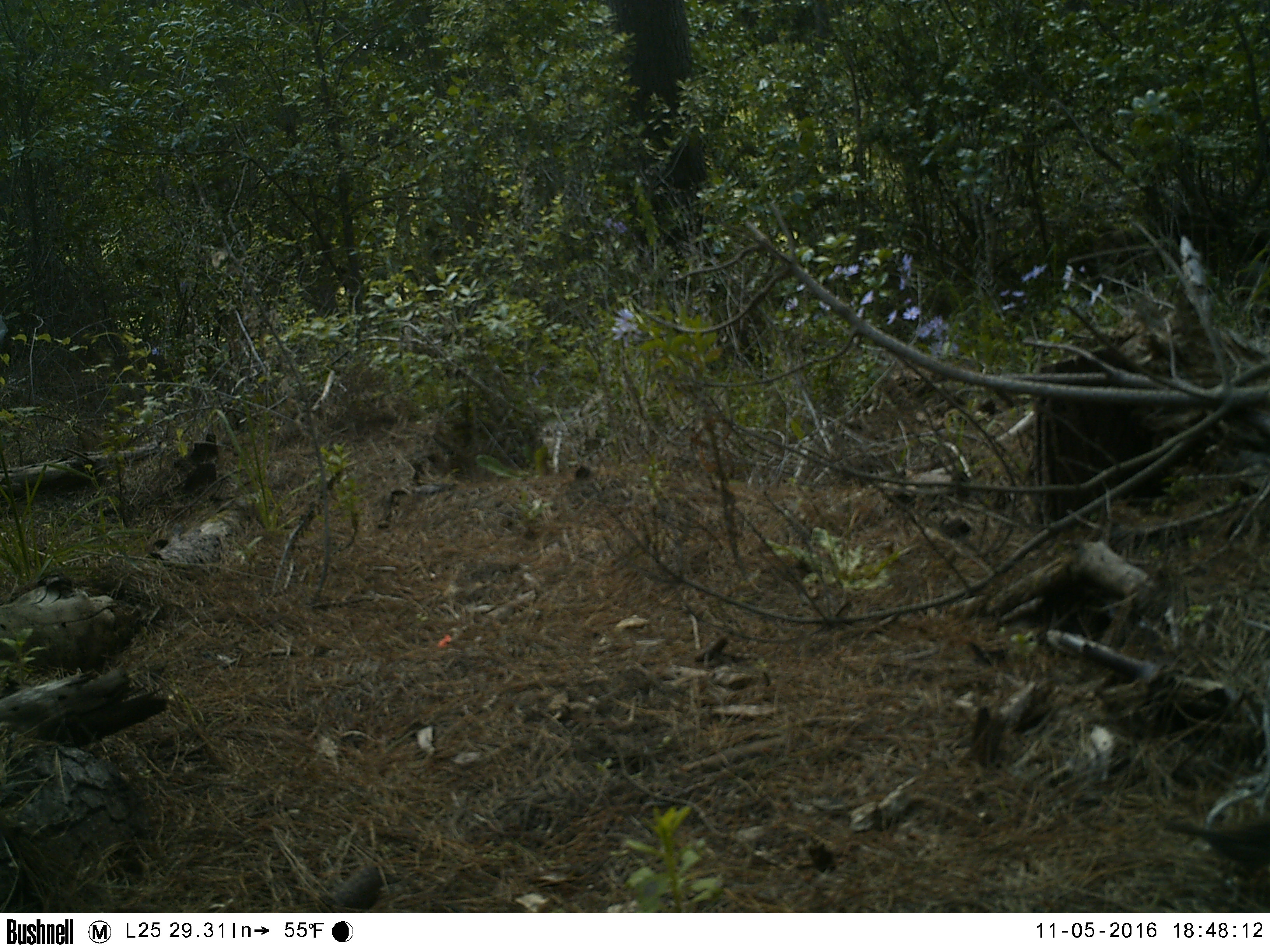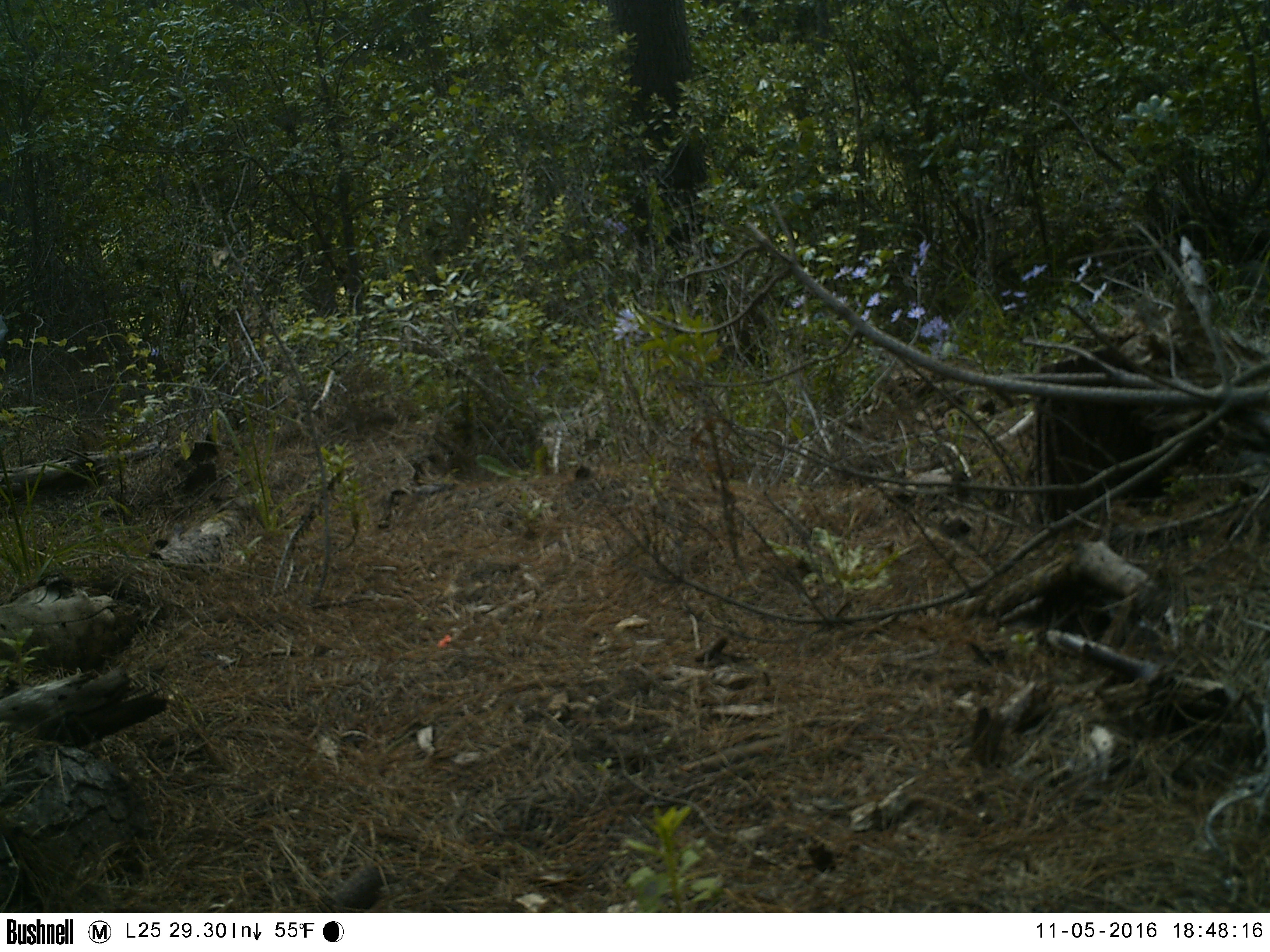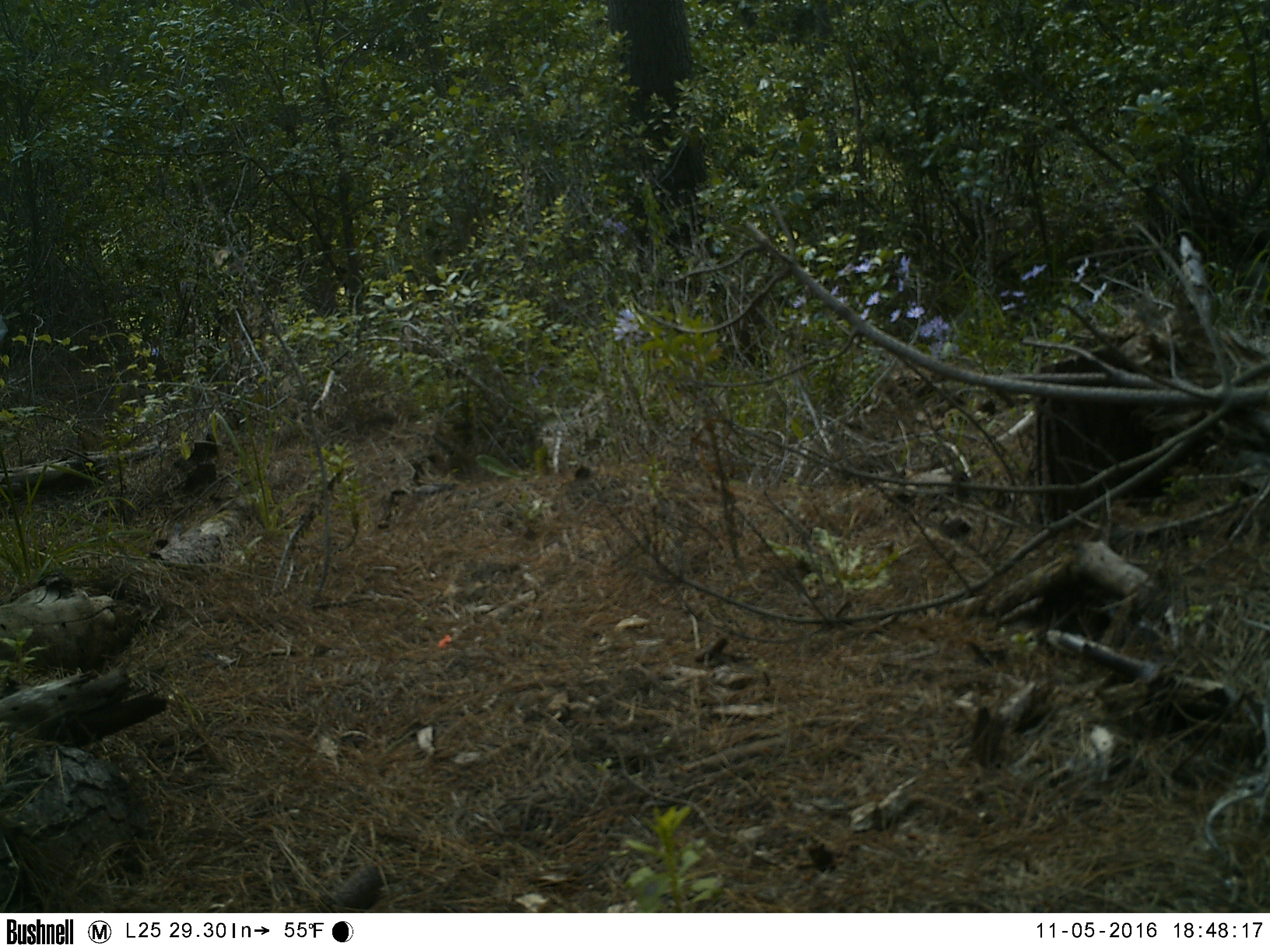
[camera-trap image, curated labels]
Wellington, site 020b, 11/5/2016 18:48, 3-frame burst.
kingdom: Animalia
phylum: Chordata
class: Aves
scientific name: Aves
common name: bird